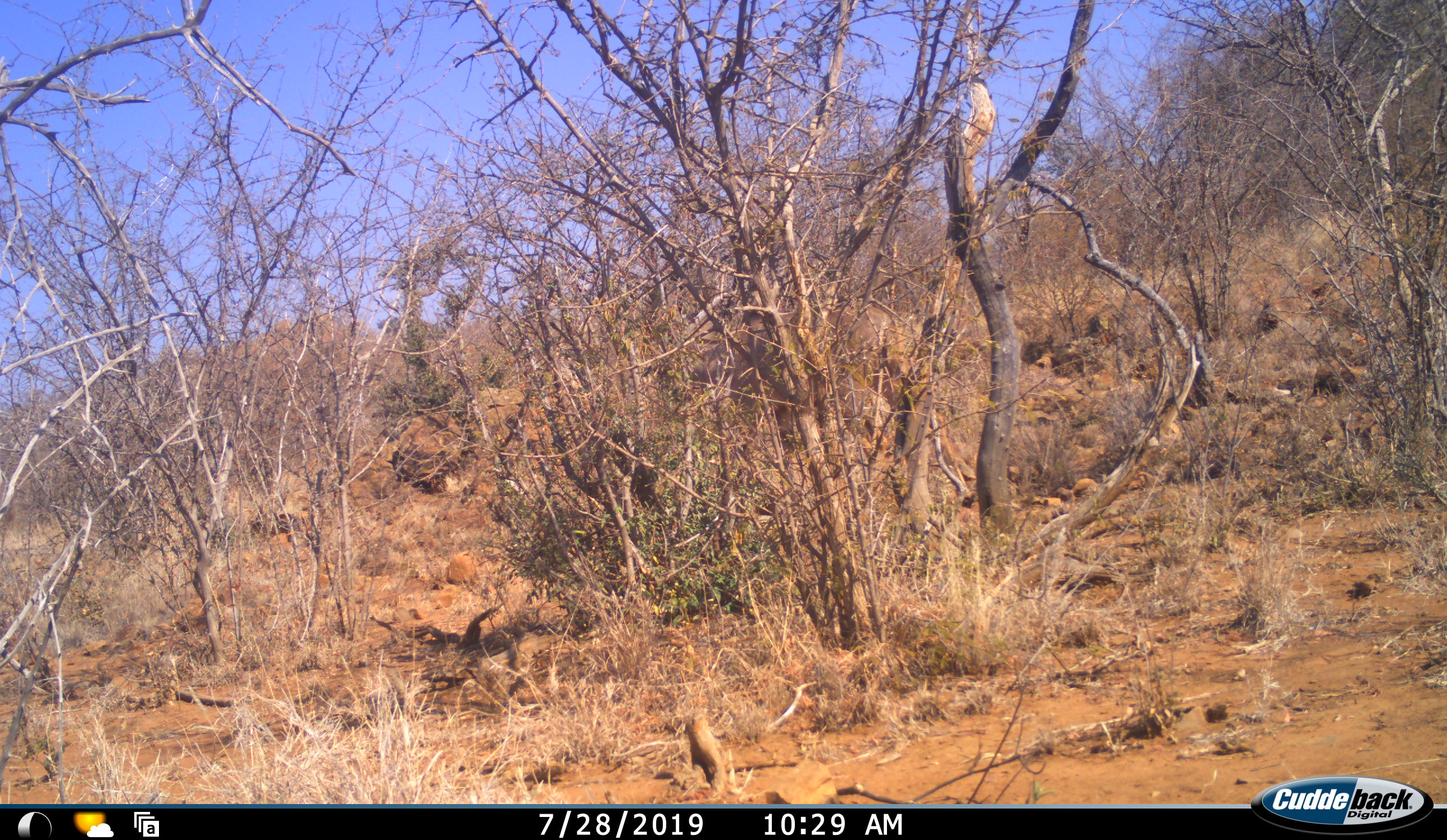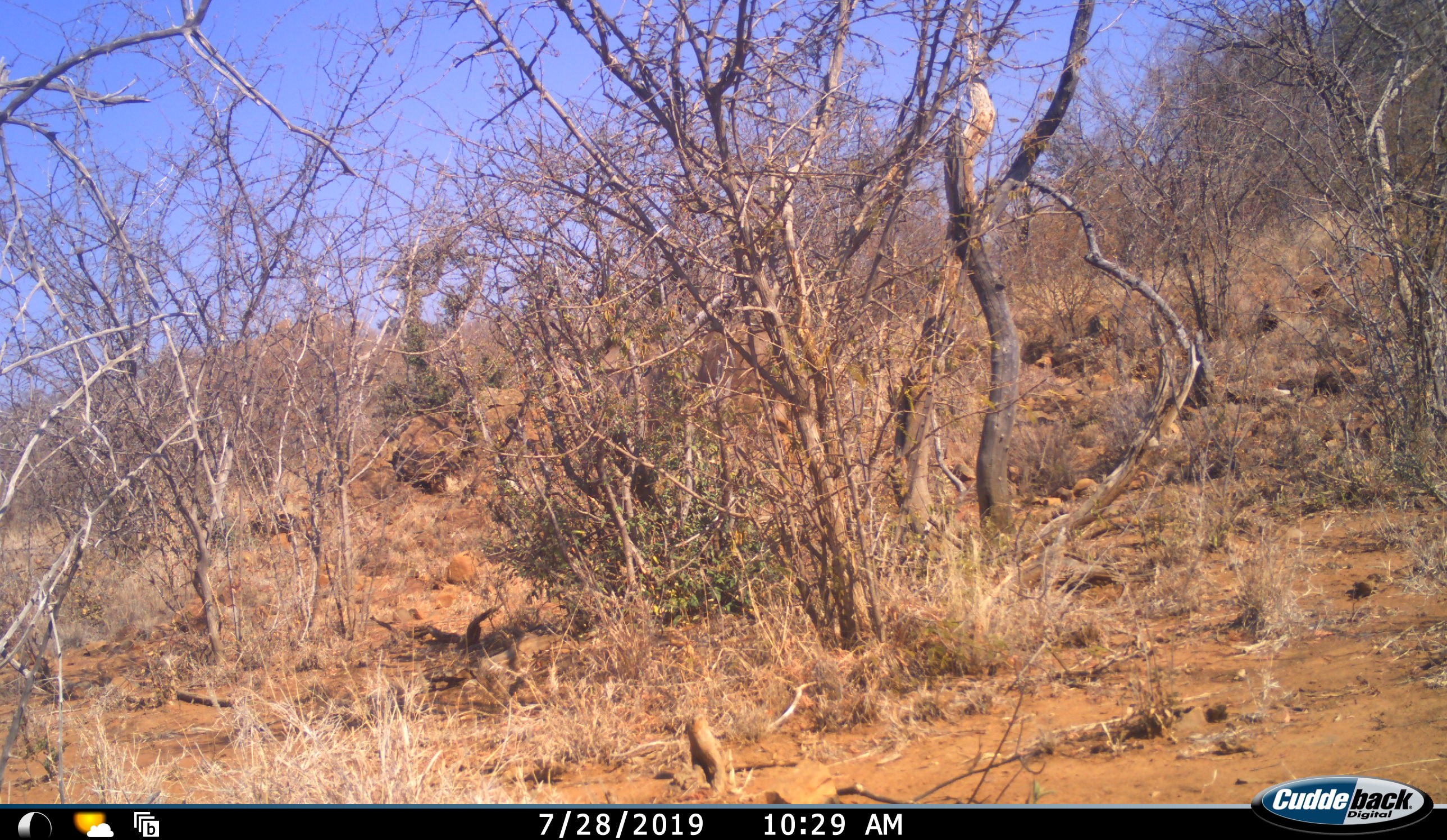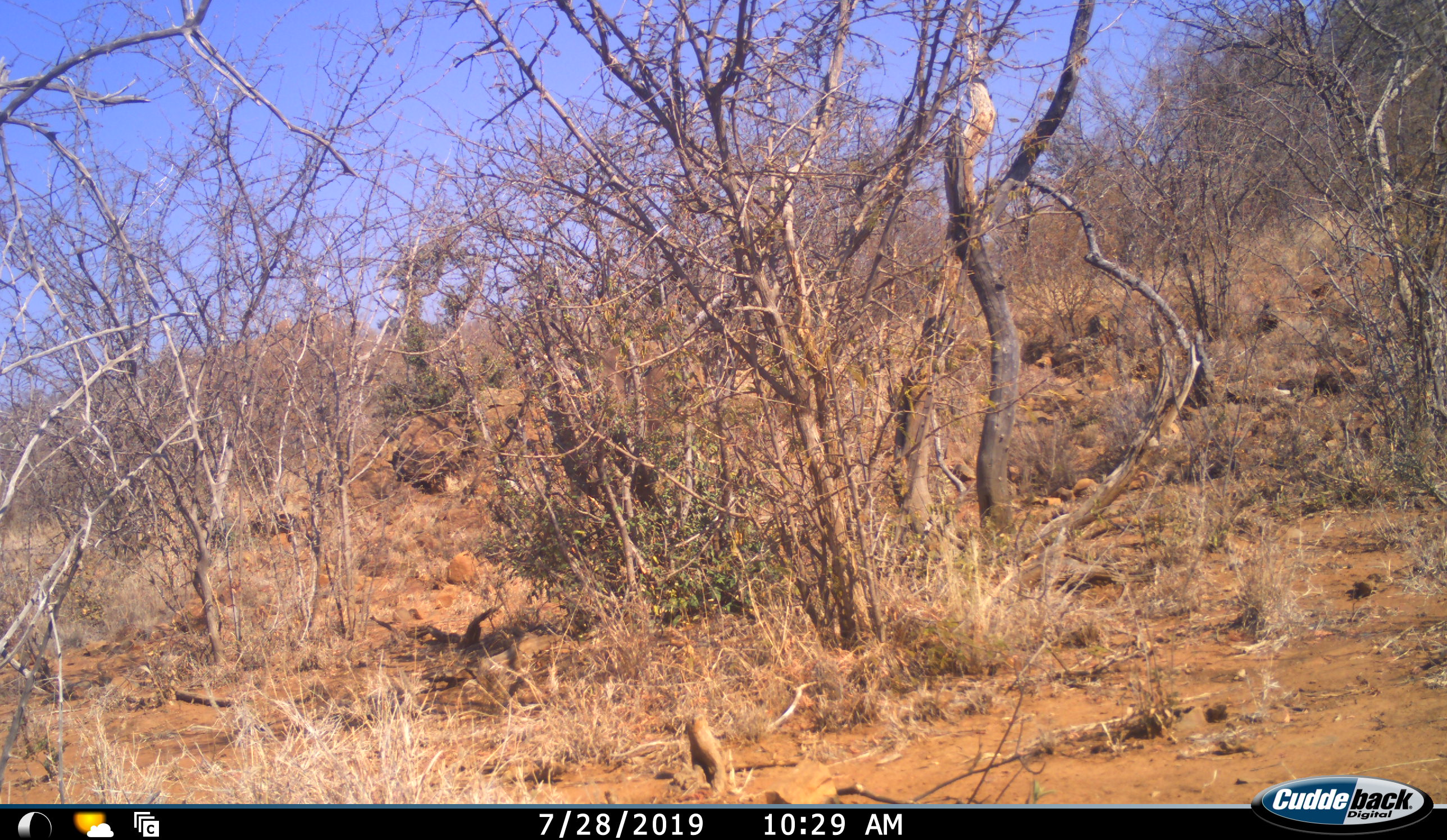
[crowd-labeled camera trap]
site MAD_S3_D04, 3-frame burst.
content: unidentified animal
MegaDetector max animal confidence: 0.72